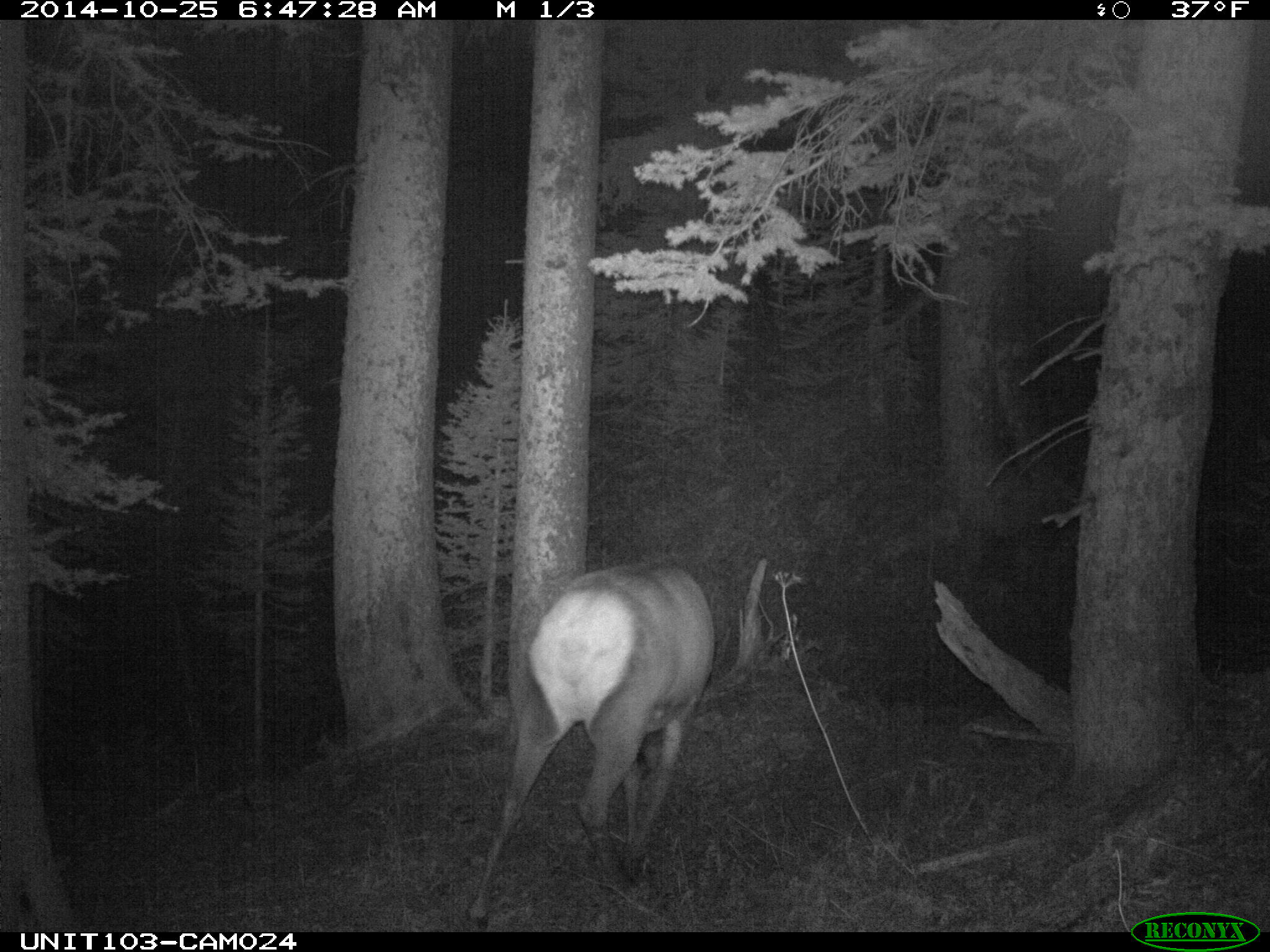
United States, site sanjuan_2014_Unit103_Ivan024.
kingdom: Animalia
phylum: Chordata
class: Mammalia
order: Artiodactyla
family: Cervidae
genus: Cervus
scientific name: Cervus elaphus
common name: red deer